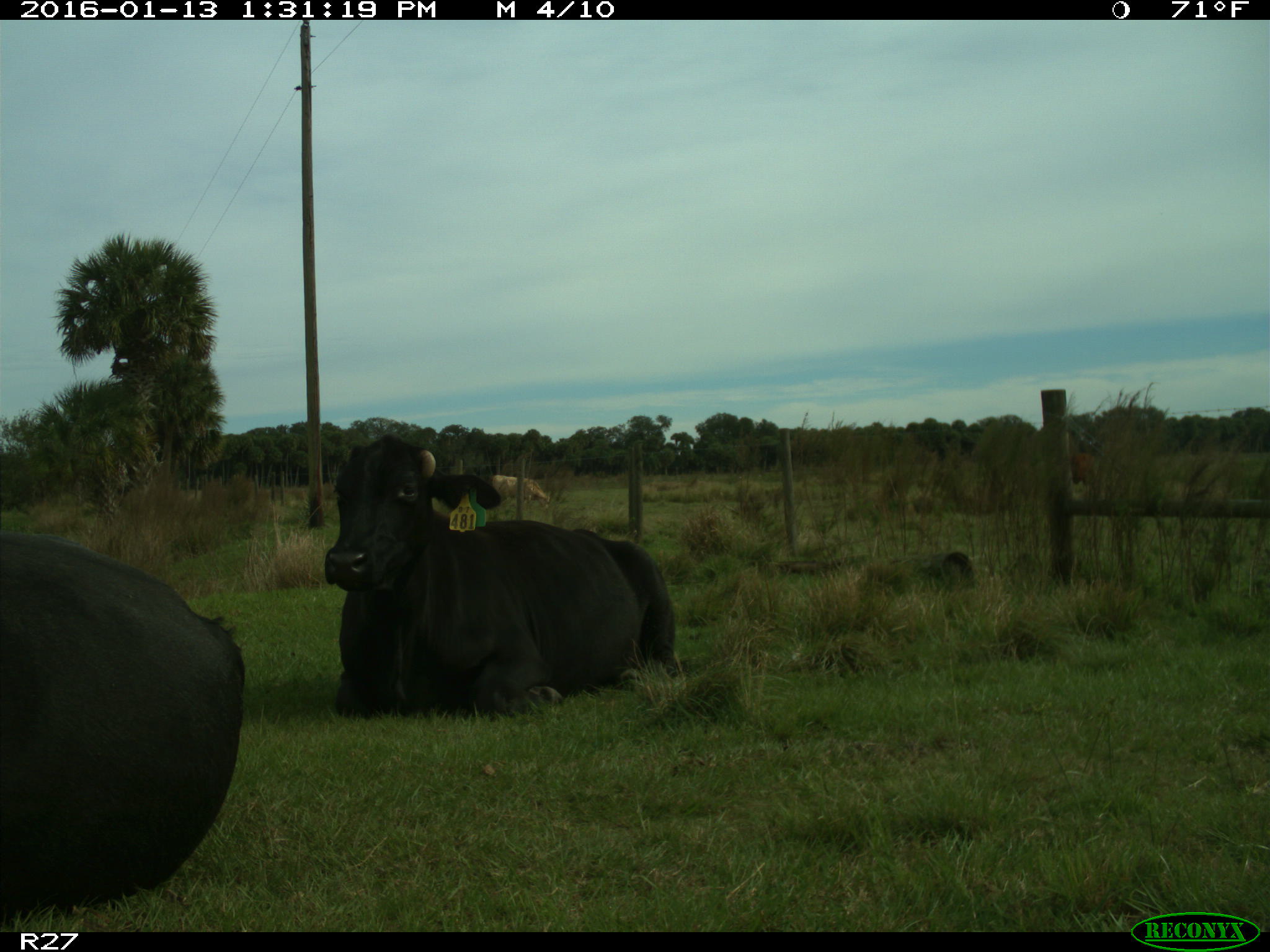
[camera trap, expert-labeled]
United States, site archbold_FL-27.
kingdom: Animalia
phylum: Chordata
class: Mammalia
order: Artiodactyla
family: Bovidae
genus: Bos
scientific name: Bos taurus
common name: domestic cow